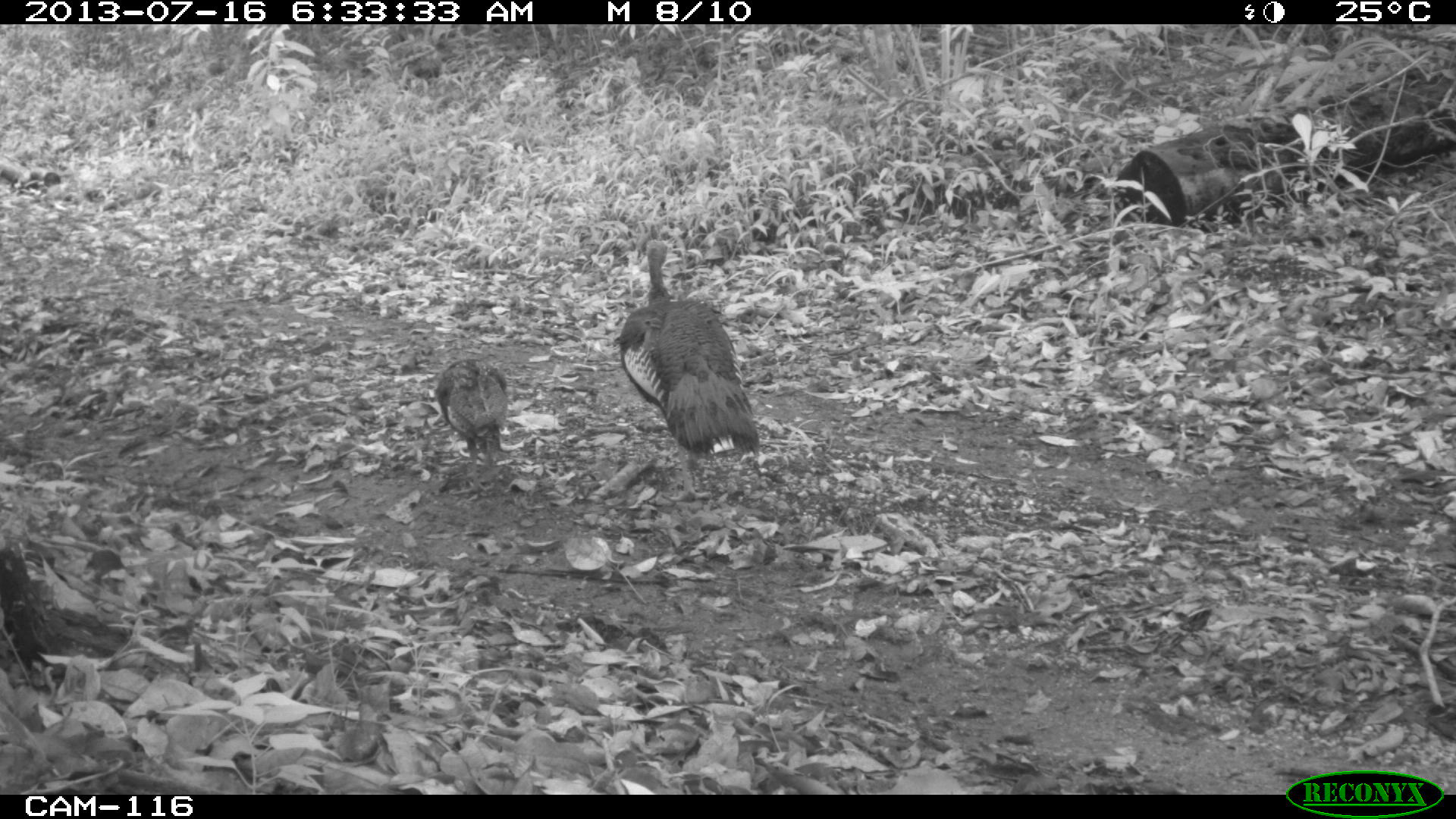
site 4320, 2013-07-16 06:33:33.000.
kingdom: Animalia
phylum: Chordata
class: Aves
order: Galliformes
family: Phasianidae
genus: Meleagris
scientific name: Meleagris ocellata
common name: ocellated turkey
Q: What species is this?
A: Meleagris ocellata (ocellated turkey).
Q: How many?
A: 4.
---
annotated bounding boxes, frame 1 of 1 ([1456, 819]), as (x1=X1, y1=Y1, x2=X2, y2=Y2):
meleagris ocellata: (x1=619, y1=239, x2=759, y2=502); (x1=435, y1=358, x2=508, y2=495)